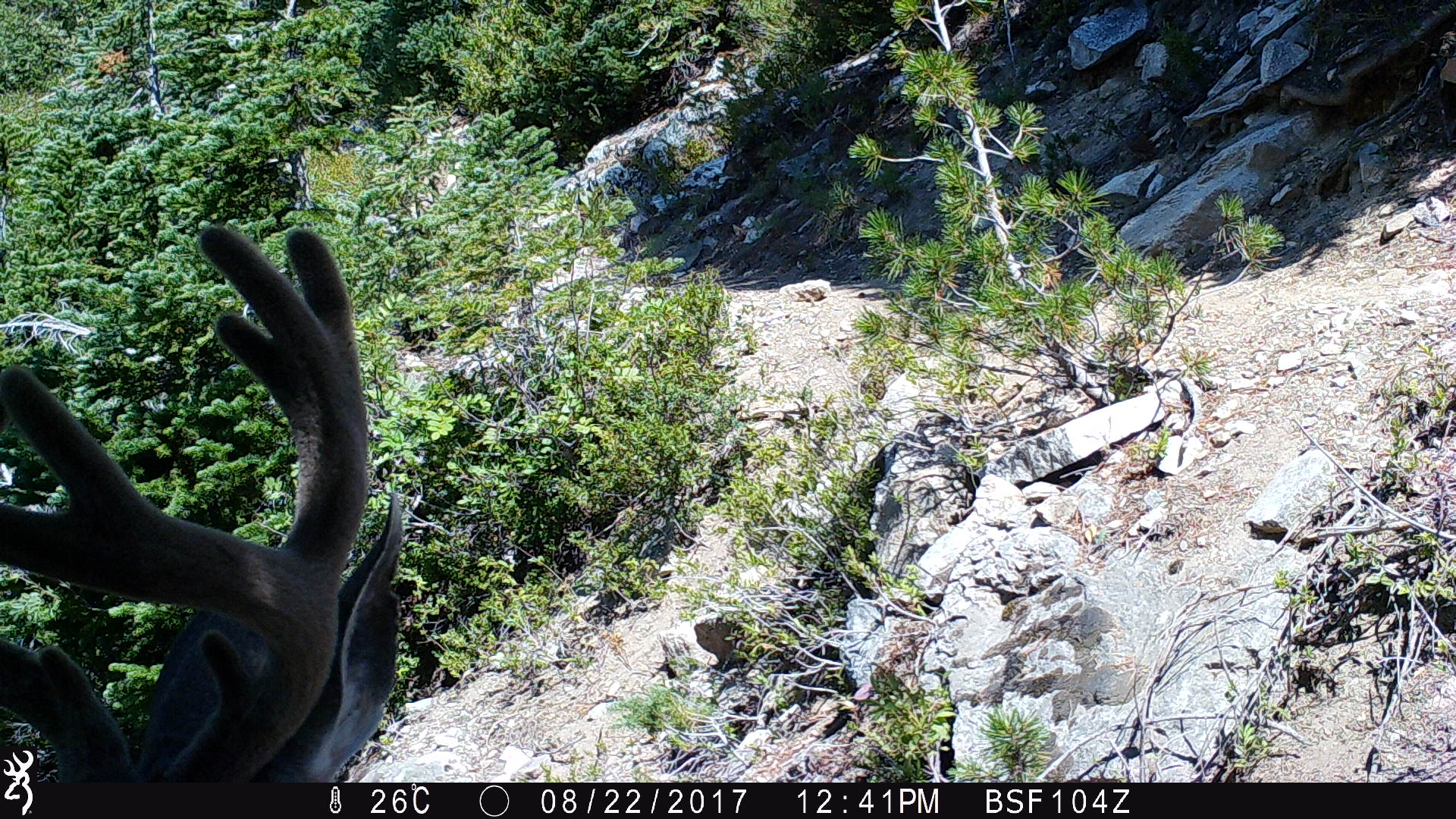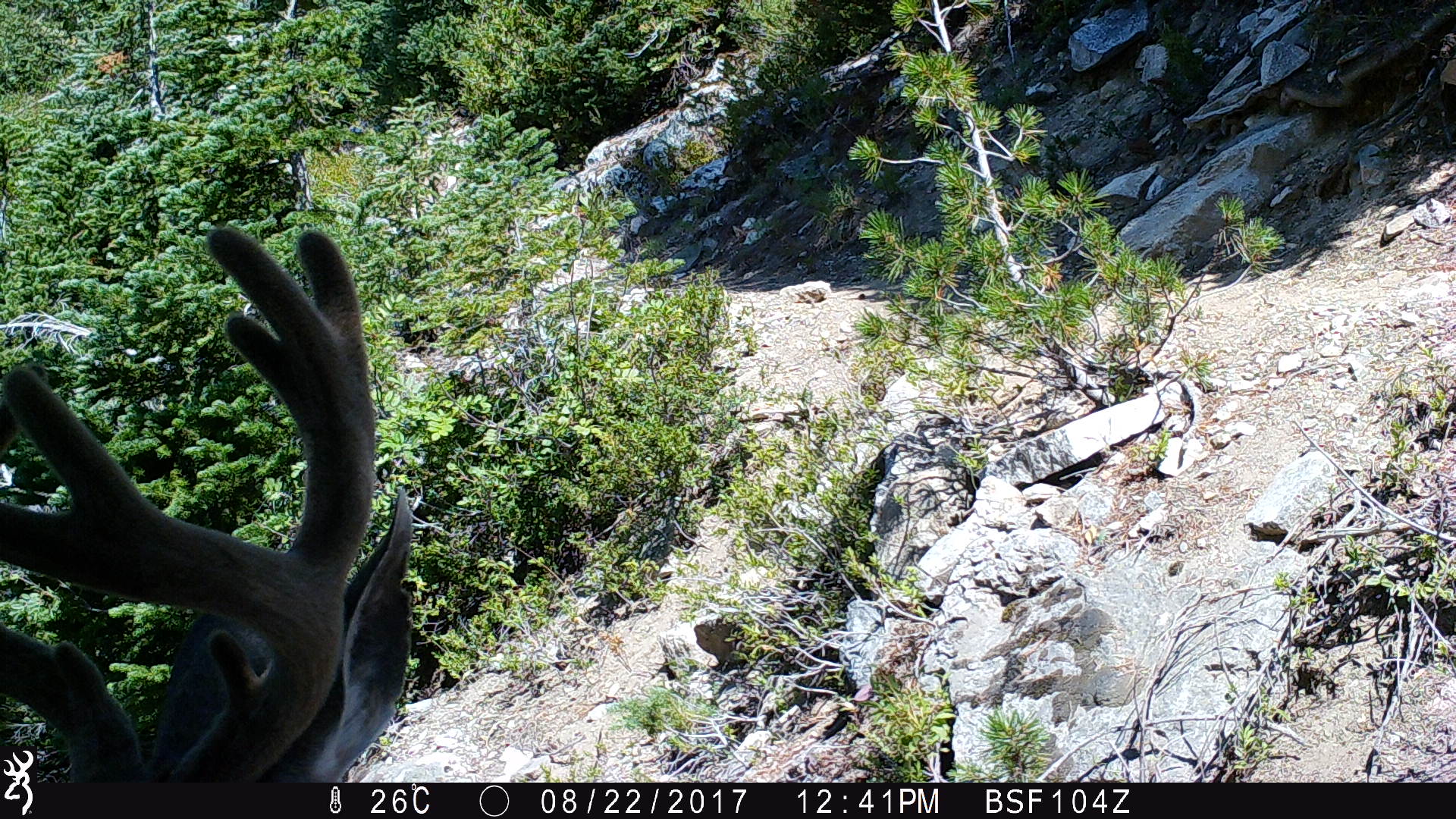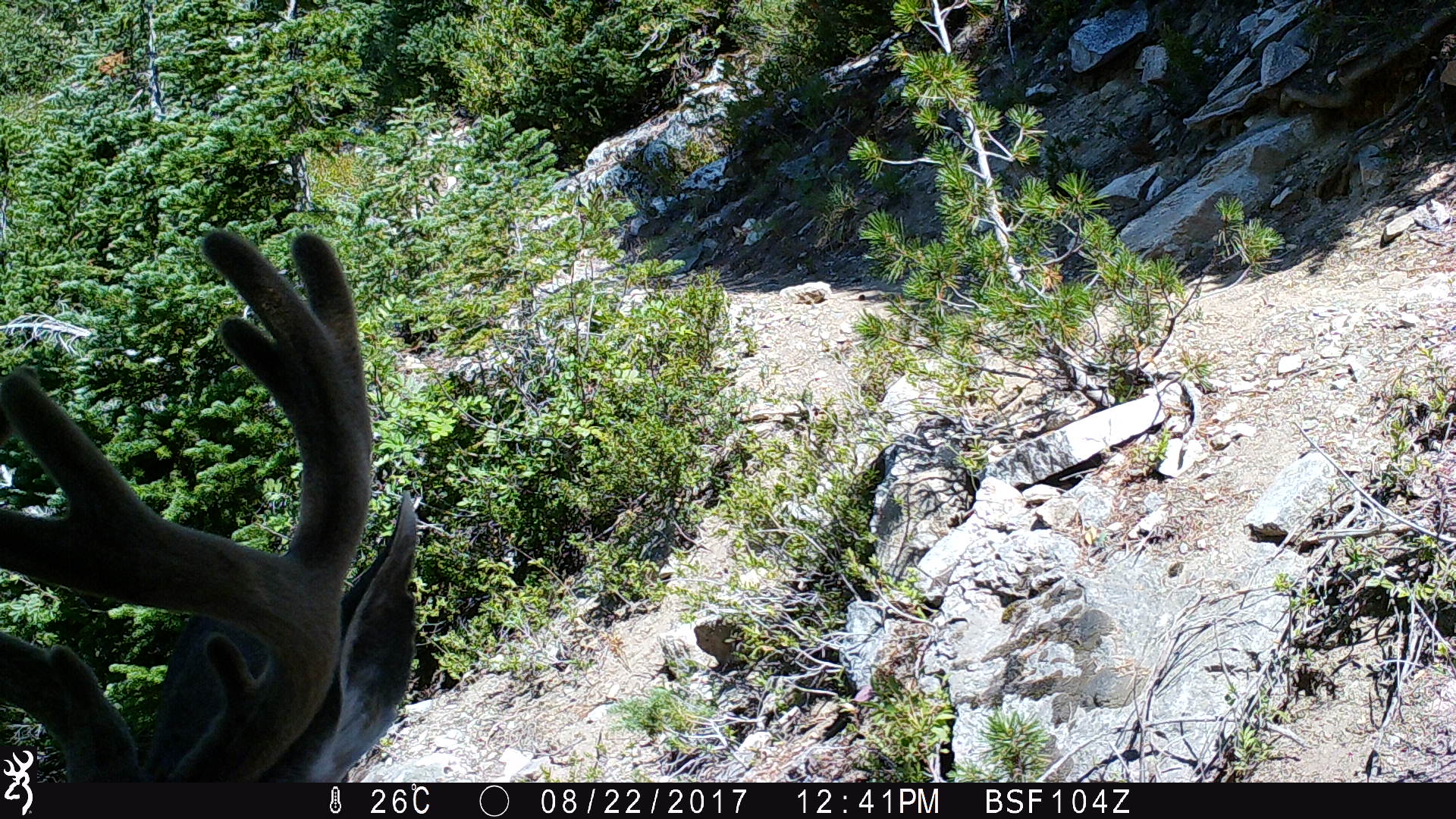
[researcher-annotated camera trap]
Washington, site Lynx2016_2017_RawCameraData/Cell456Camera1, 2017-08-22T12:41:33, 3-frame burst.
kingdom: Animalia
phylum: Chordata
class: Mammalia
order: Artiodactyla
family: Cervidae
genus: Odocoileus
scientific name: Odocoileus hemionus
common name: mule deer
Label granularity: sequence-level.